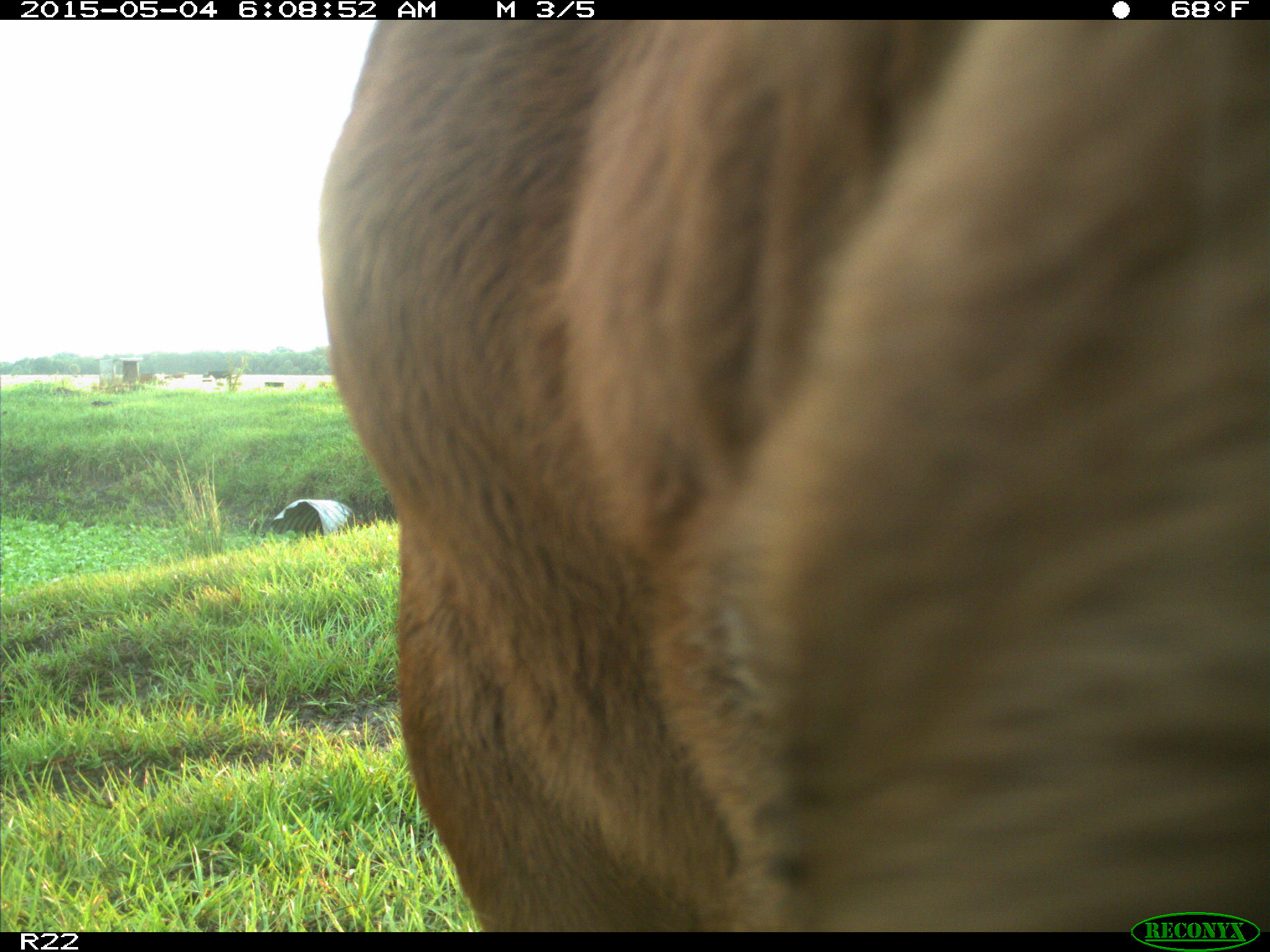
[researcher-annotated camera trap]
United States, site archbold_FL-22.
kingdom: Animalia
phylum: Chordata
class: Mammalia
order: Artiodactyla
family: Bovidae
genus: Bos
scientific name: Bos taurus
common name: domestic cow